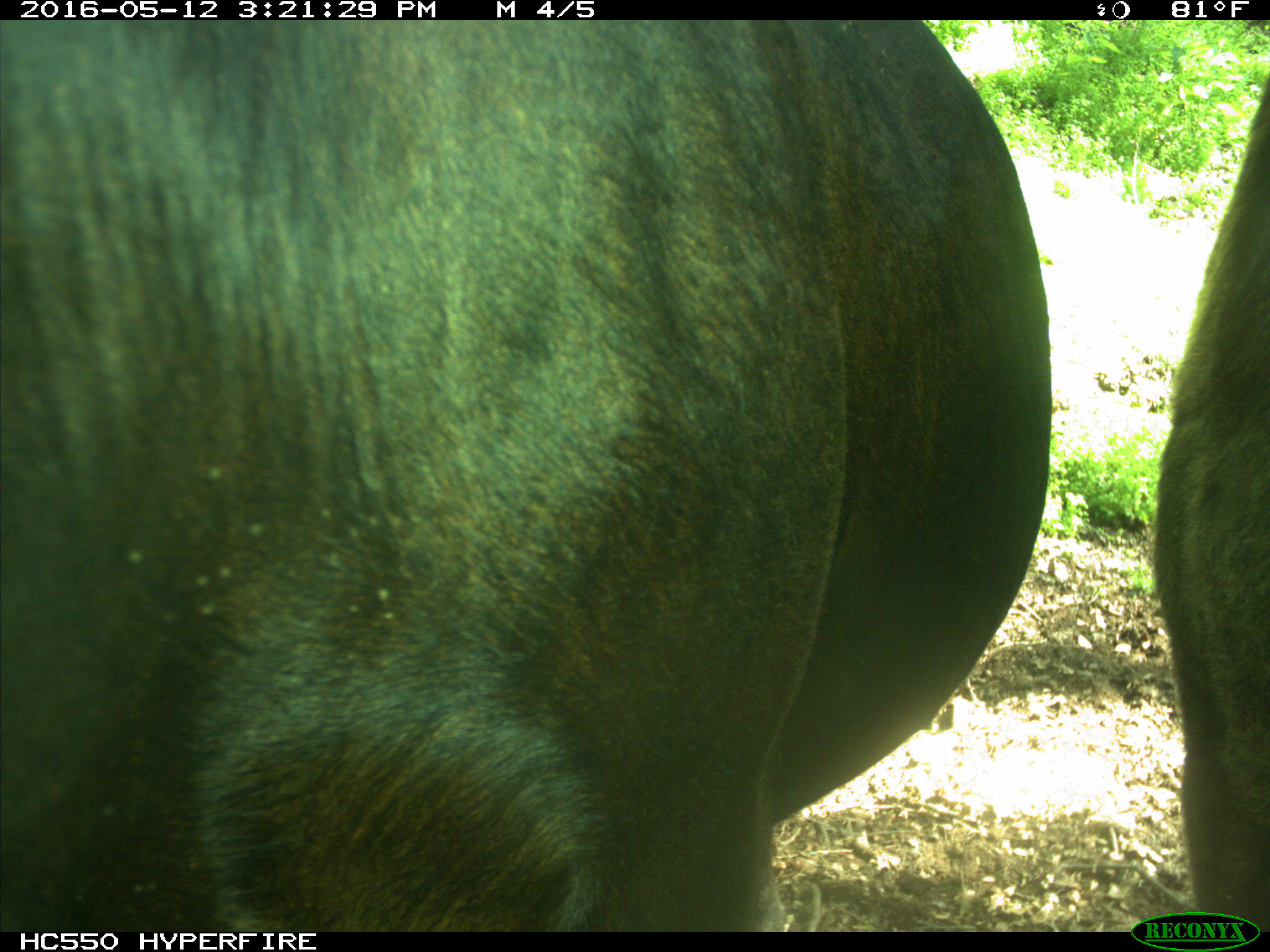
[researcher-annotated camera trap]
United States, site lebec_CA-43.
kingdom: Animalia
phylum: Chordata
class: Mammalia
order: Artiodactyla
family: Bovidae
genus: Bos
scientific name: Bos taurus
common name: domestic cow